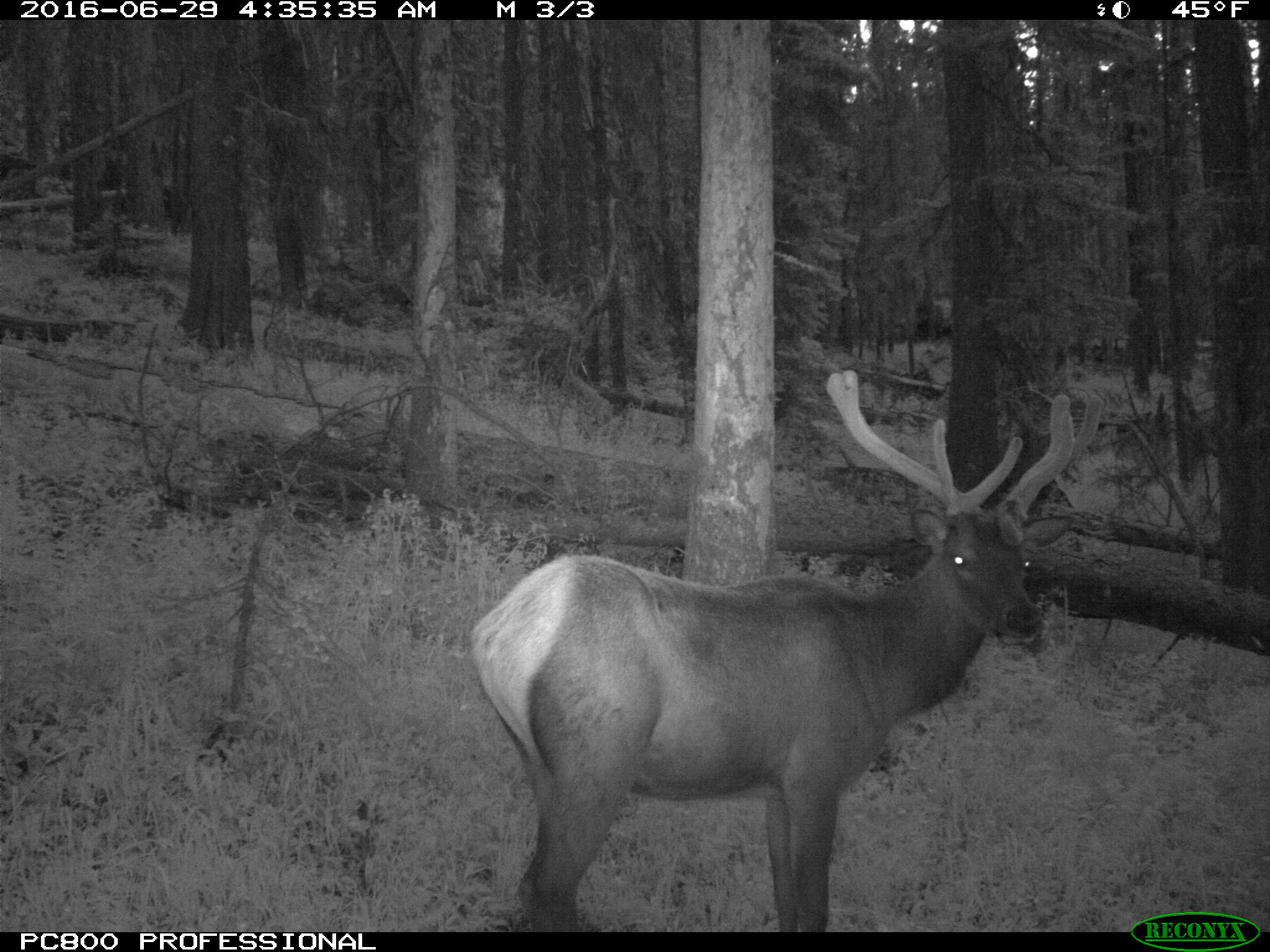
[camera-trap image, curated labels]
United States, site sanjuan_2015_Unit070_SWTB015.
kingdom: Animalia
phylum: Chordata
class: Mammalia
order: Artiodactyla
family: Cervidae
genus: Cervus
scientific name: Cervus elaphus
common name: red deer